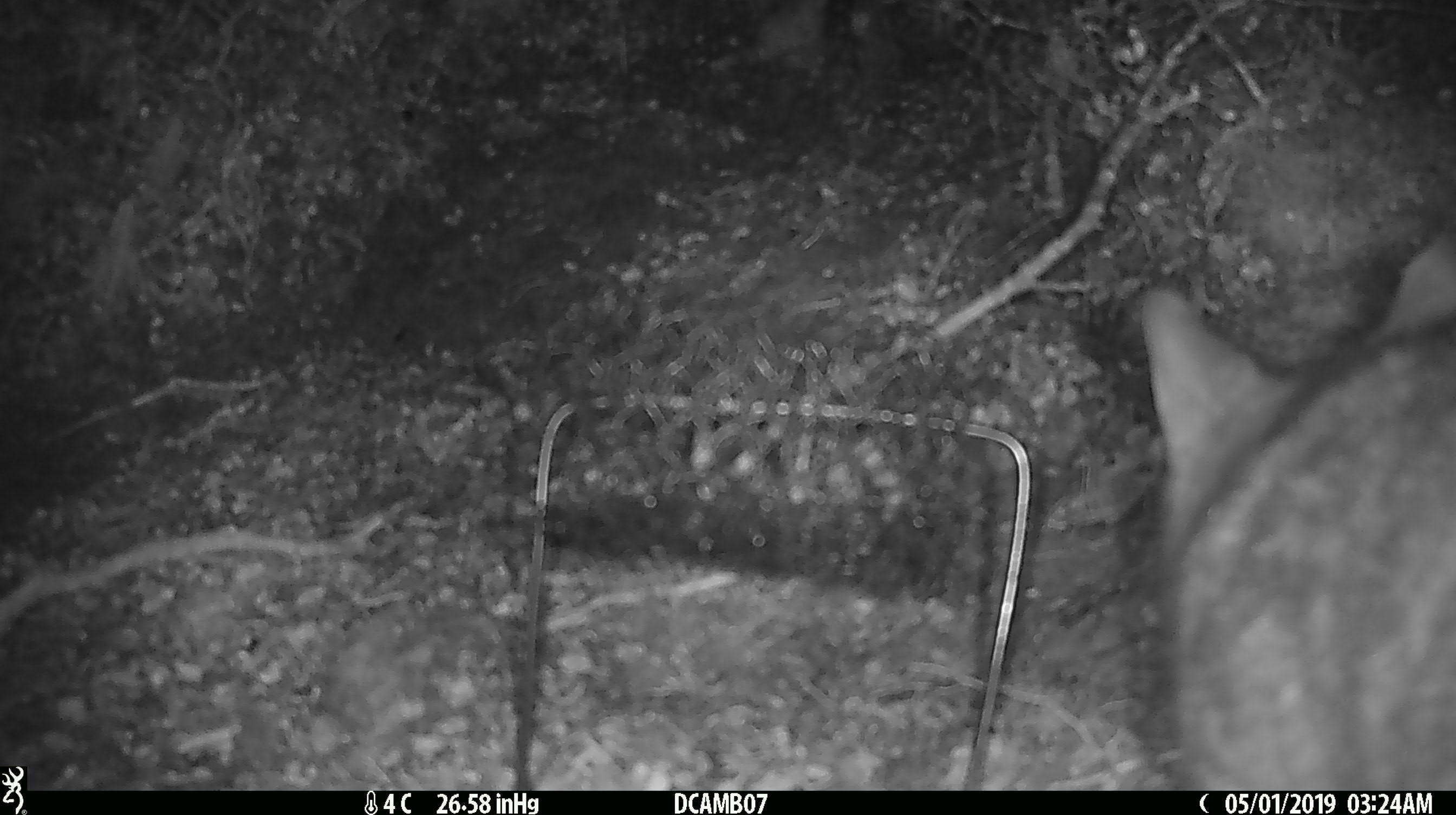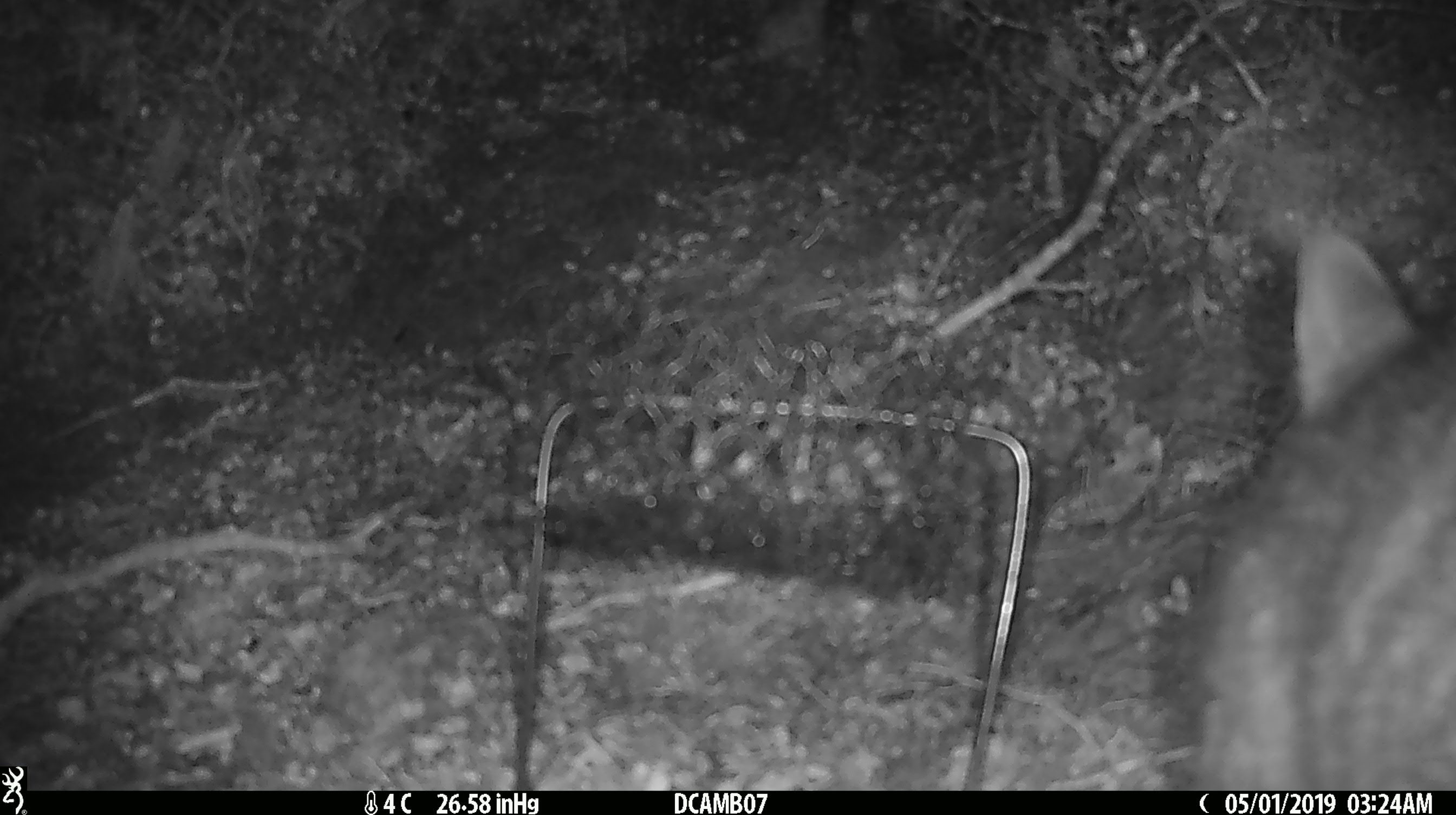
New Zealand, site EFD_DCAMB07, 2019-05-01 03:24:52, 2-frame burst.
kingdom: Animalia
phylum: Chordata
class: Mammalia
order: Diprotodontia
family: Phalangeridae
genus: Trichosurus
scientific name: Trichosurus vulpecula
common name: common brushtail possum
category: possum